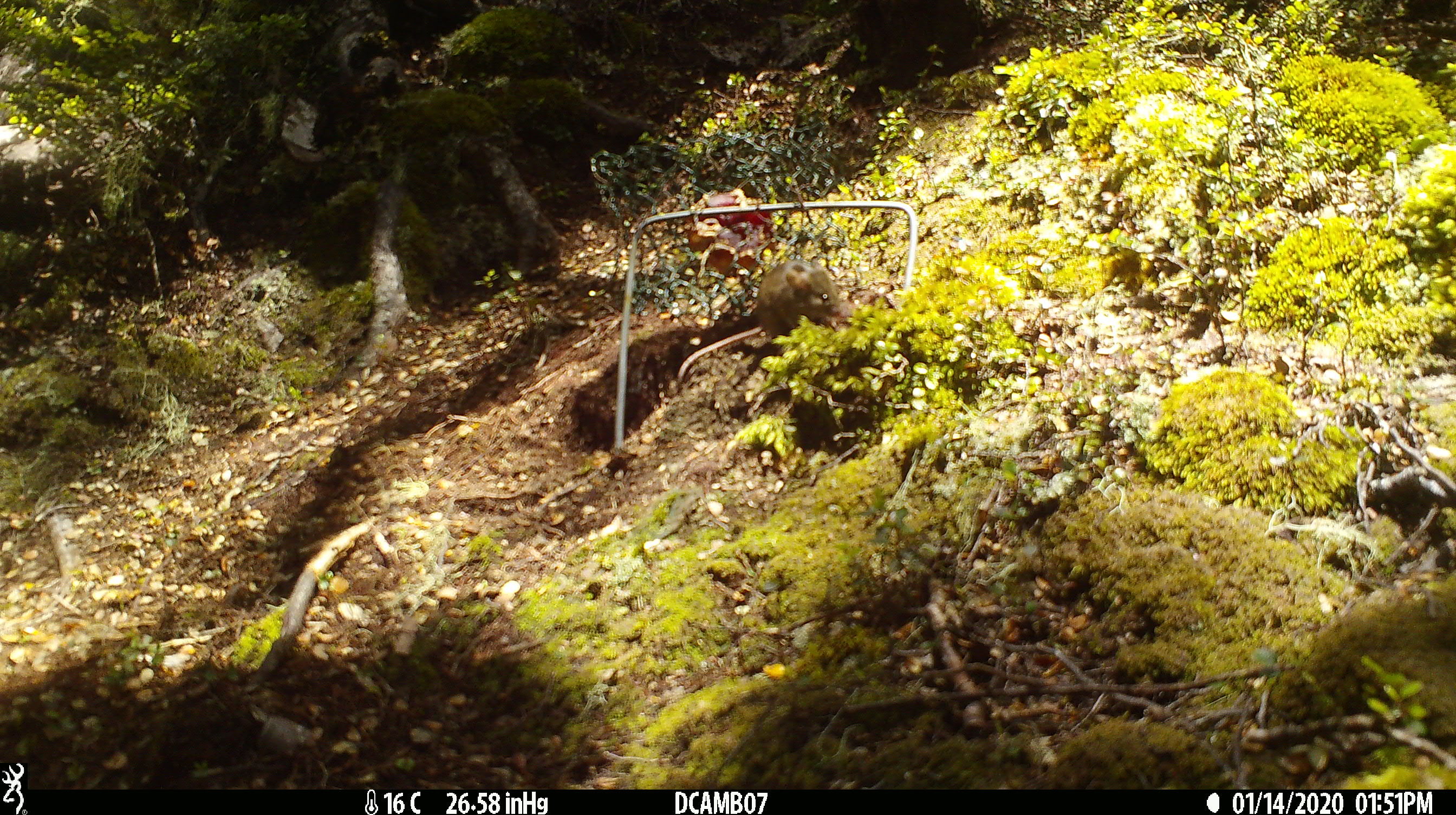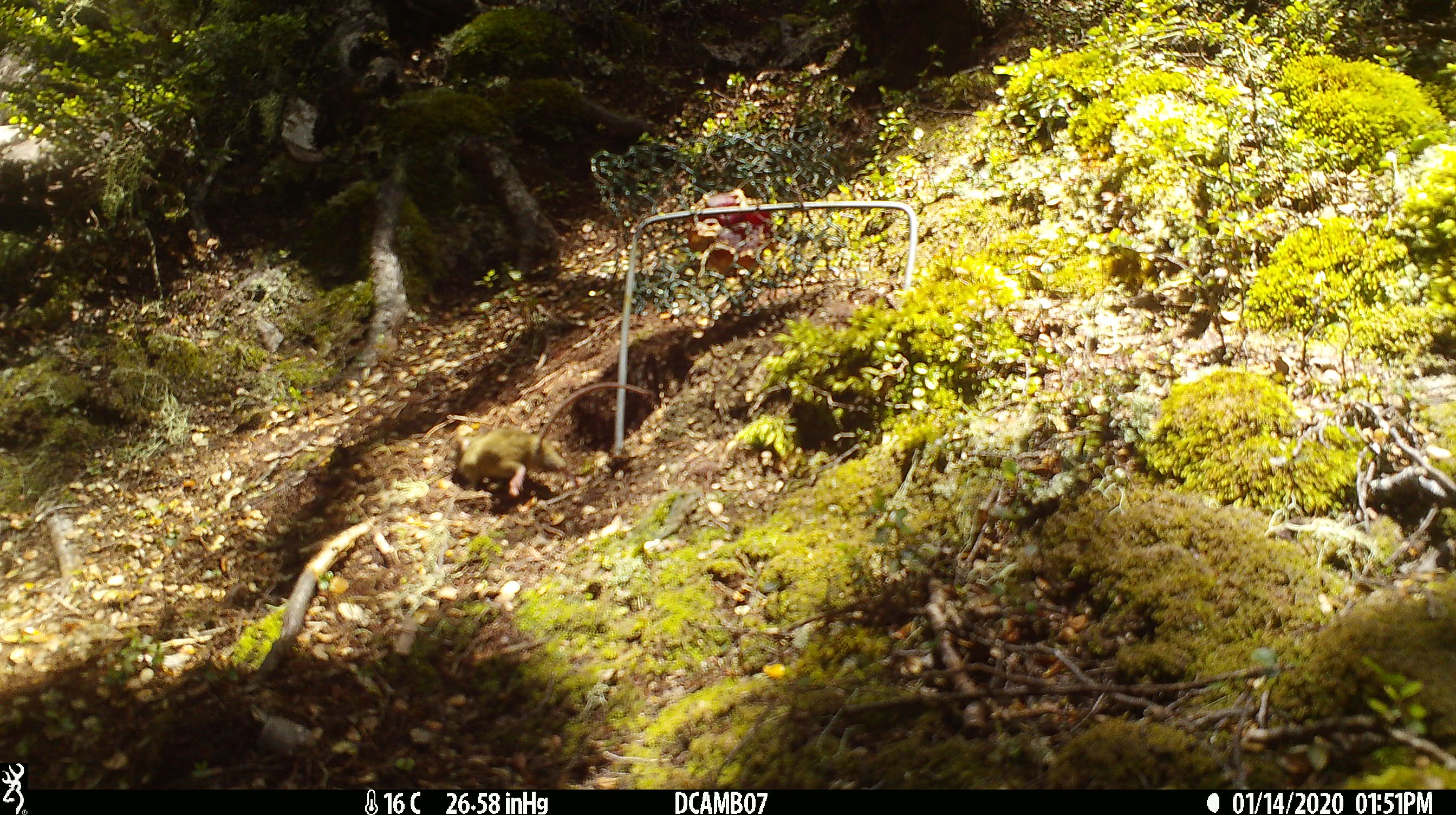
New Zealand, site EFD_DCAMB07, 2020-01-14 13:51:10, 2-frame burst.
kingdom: Animalia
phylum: Chordata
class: Mammalia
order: Rodentia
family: Muridae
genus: Mus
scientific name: Mus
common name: mouse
Mouse (Mus).